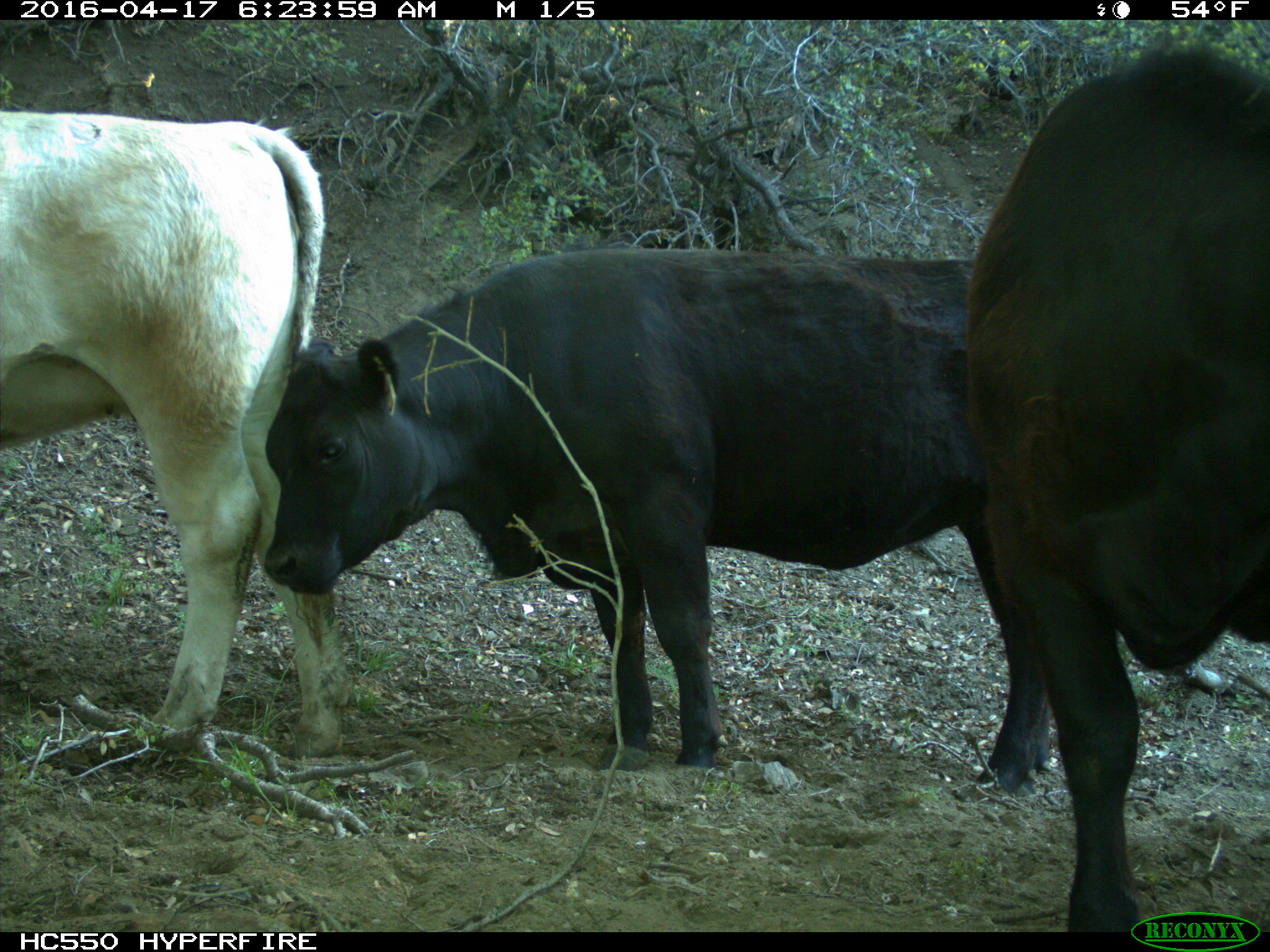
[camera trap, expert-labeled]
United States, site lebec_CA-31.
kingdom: Animalia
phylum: Chordata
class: Mammalia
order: Artiodactyla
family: Bovidae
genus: Bos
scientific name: Bos taurus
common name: domestic cow